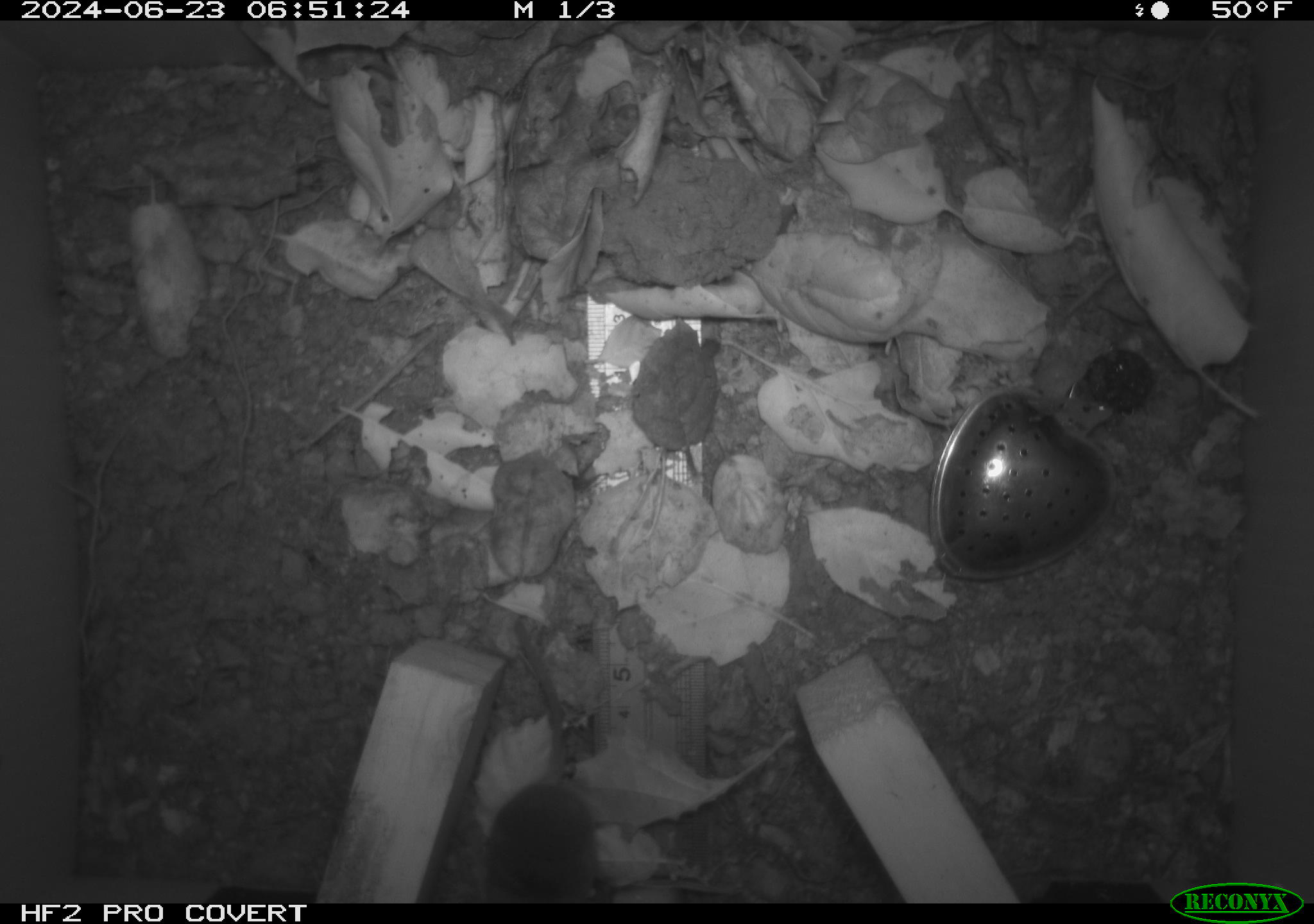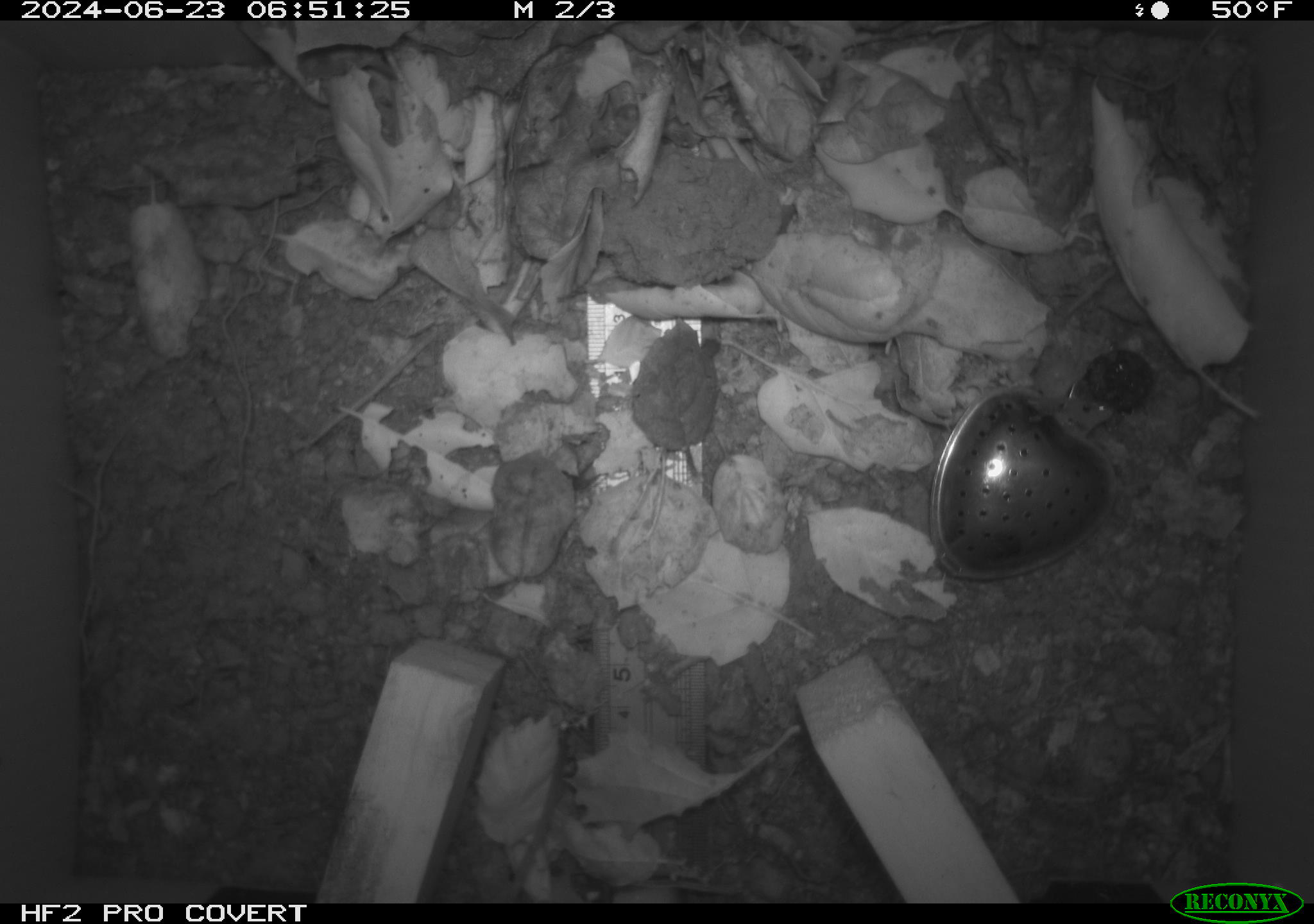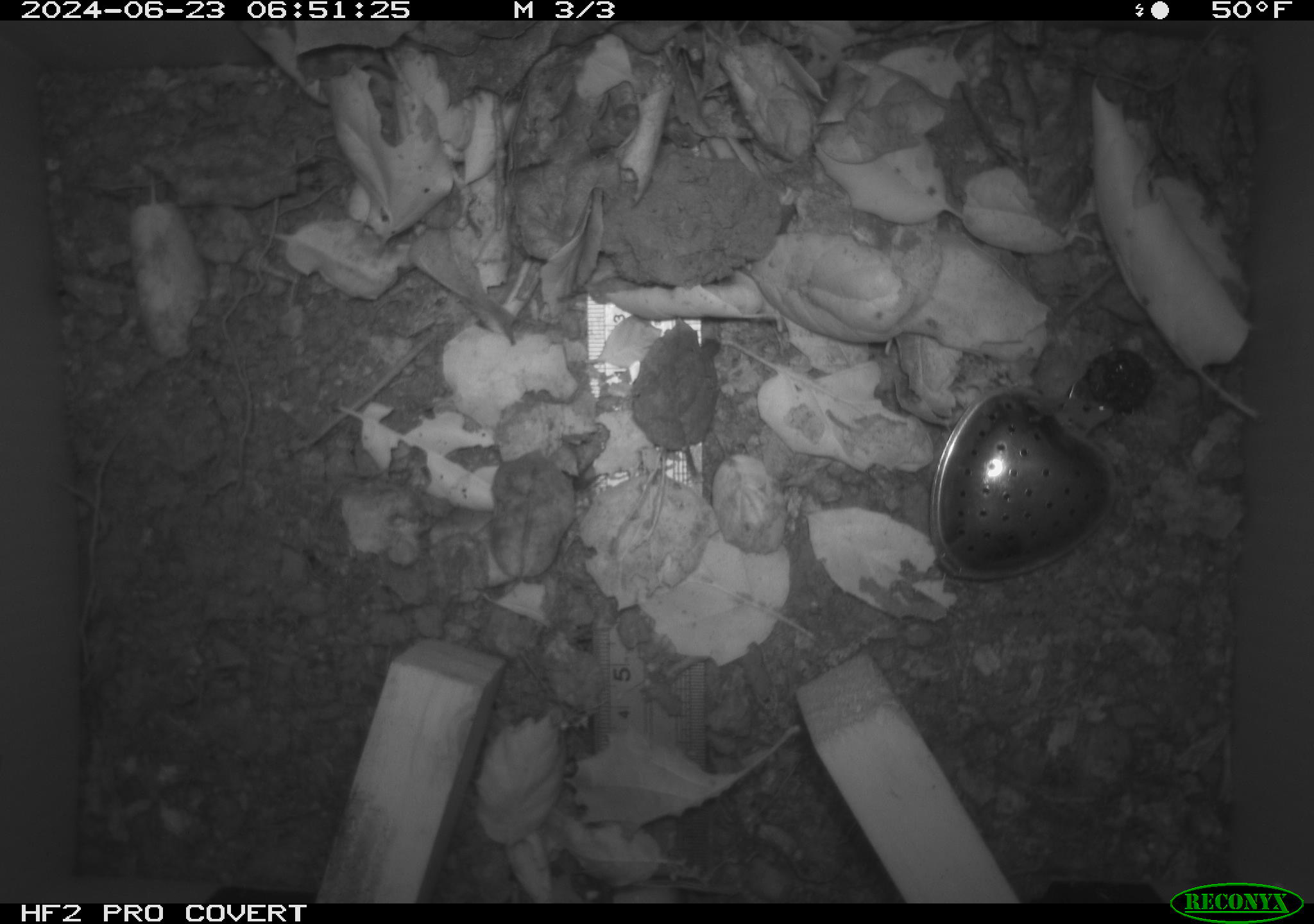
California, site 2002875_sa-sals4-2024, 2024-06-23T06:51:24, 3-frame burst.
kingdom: Animalia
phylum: Chordata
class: Mammalia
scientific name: Mammalia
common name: mammal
Mammal (Mammalia).